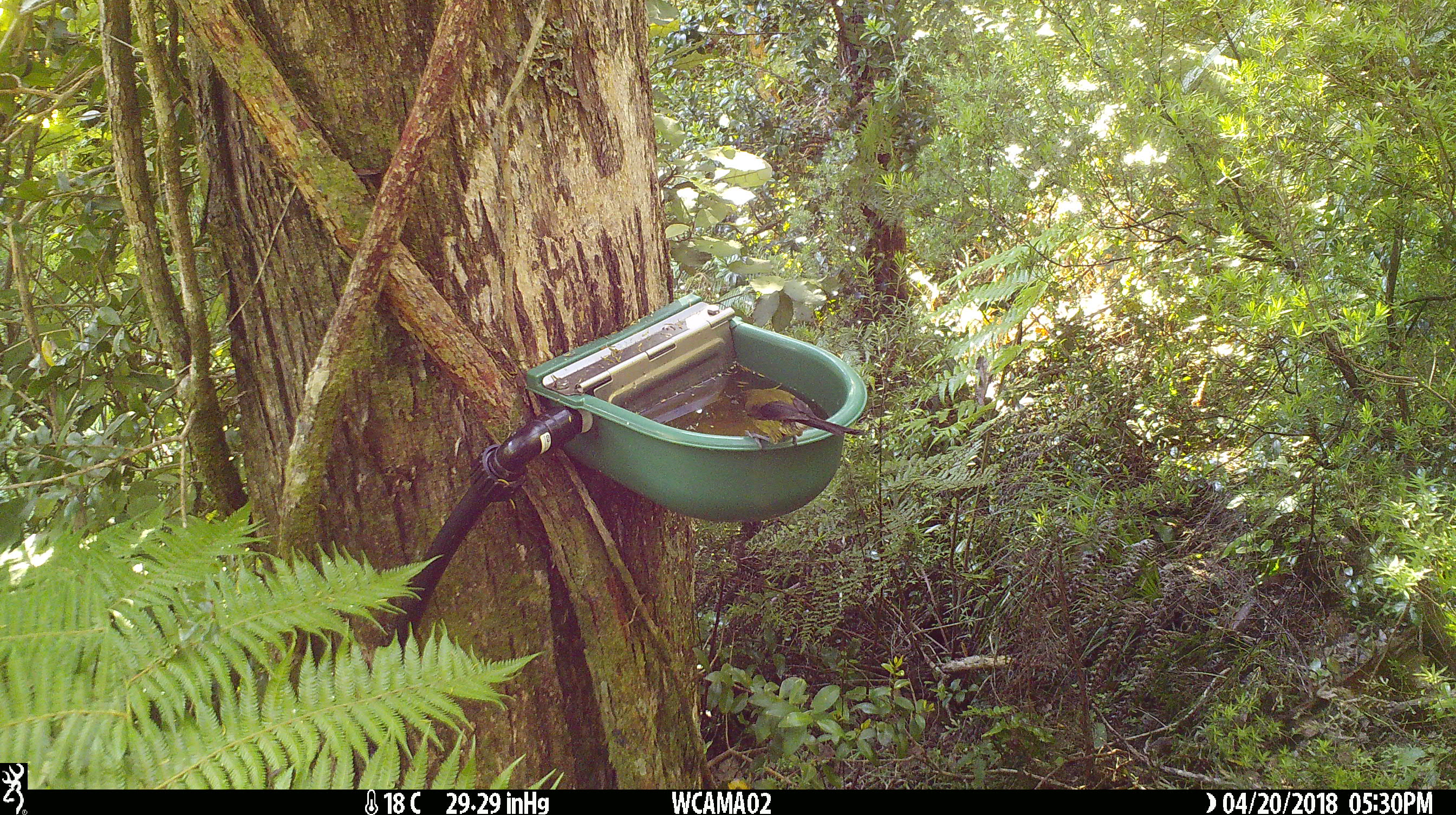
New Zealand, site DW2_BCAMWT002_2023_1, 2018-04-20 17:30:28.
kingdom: Animalia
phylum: Chordata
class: Aves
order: Passeriformes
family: Meliphagidae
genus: Anthornis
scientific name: Anthornis melanura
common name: new zealand bellbird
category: bellbird